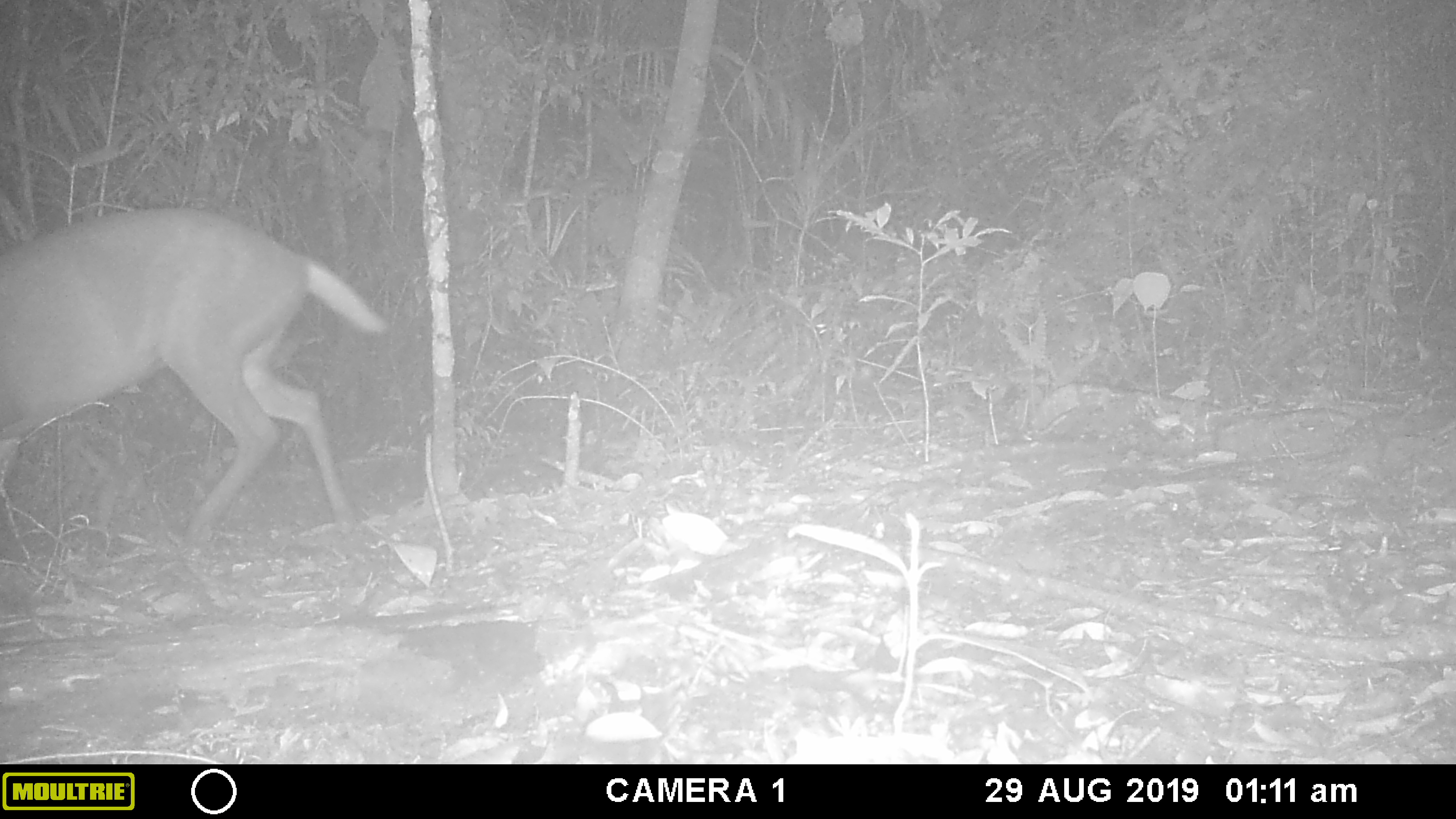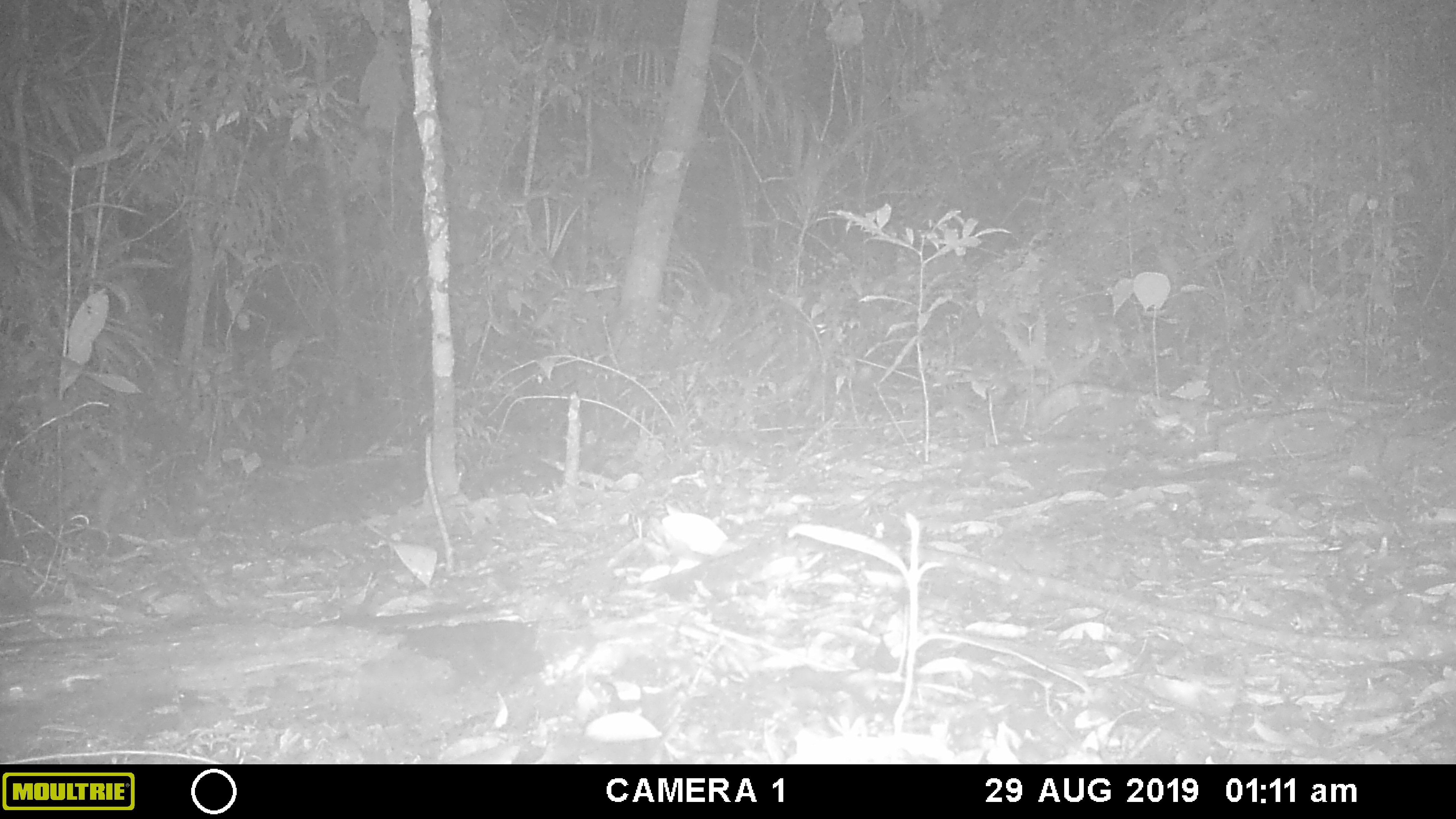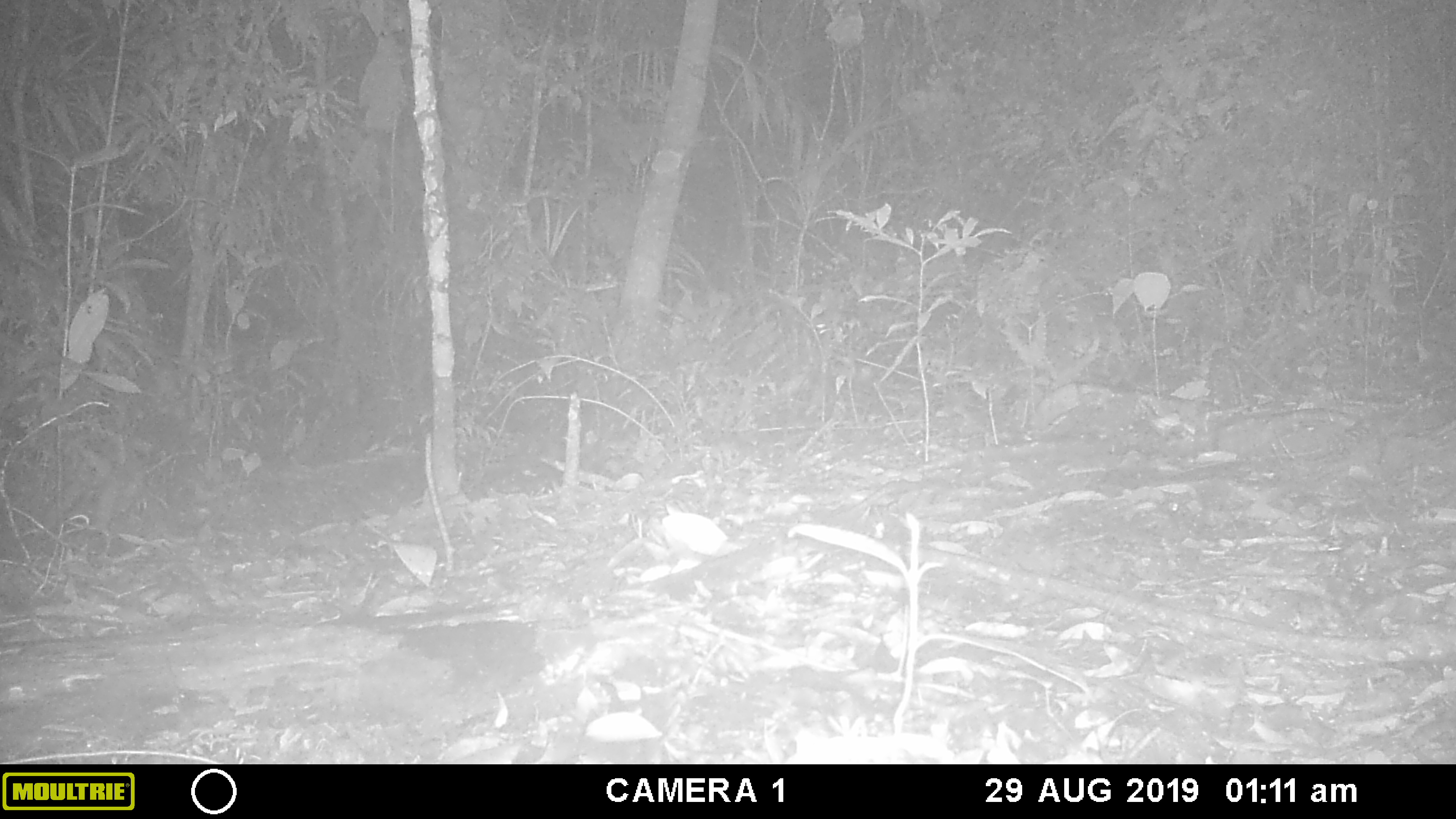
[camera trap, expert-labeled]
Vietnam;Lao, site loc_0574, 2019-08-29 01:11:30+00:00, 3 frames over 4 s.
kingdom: Animalia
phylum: Chordata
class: Mammalia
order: Artiodactyla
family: Cervidae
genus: Muntiacus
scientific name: Muntiacus rooseveltorum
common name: roosevelt's muntjac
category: roosevelts muntjac group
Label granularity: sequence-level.